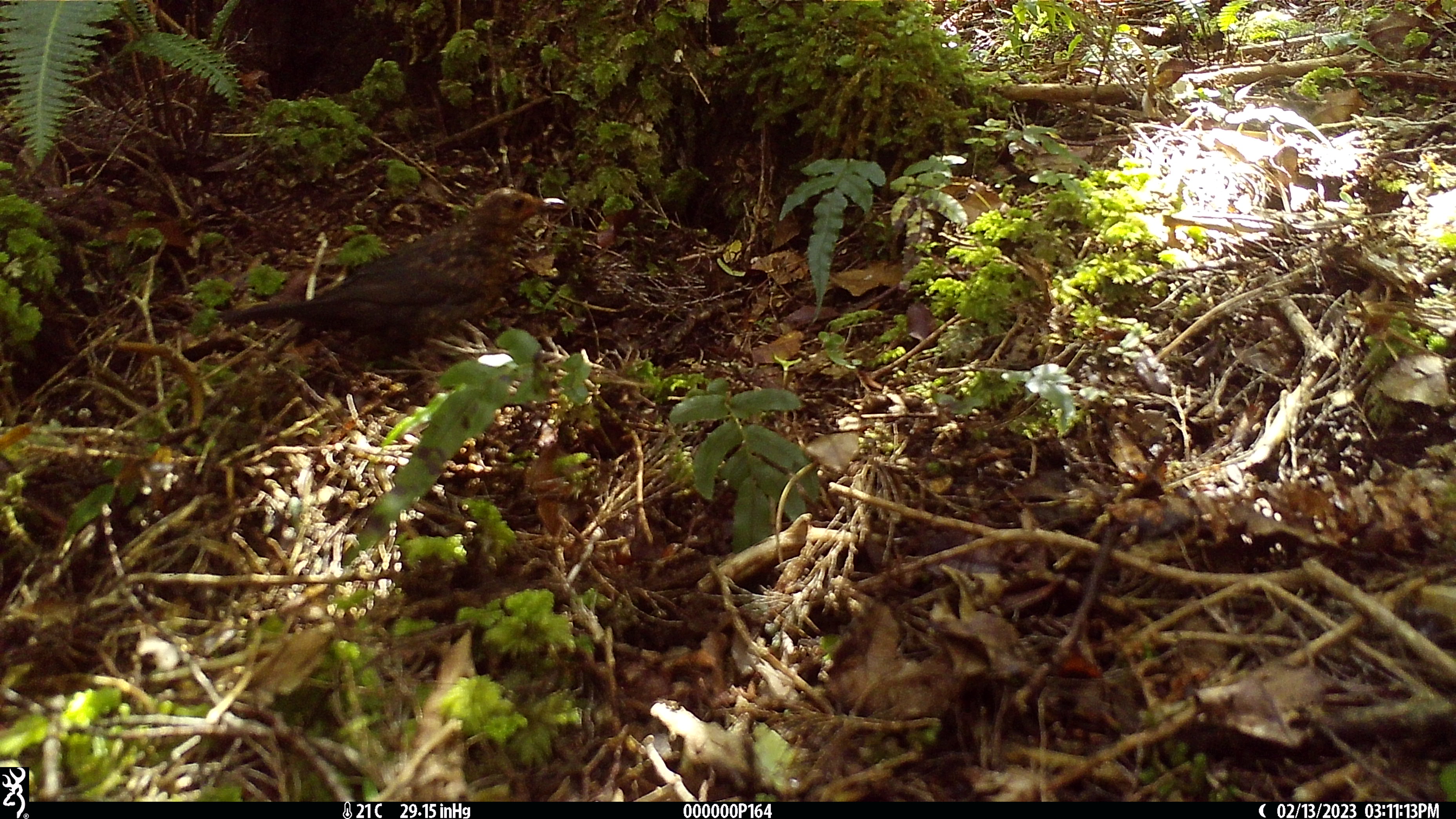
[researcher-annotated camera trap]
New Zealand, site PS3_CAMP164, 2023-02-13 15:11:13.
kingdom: Animalia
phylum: Chordata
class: Aves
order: Passeriformes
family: Turdidae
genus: Turdus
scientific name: Turdus merula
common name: eurasian blackbird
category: blackbird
Blackbird (eurasian blackbird) (Turdus merula).